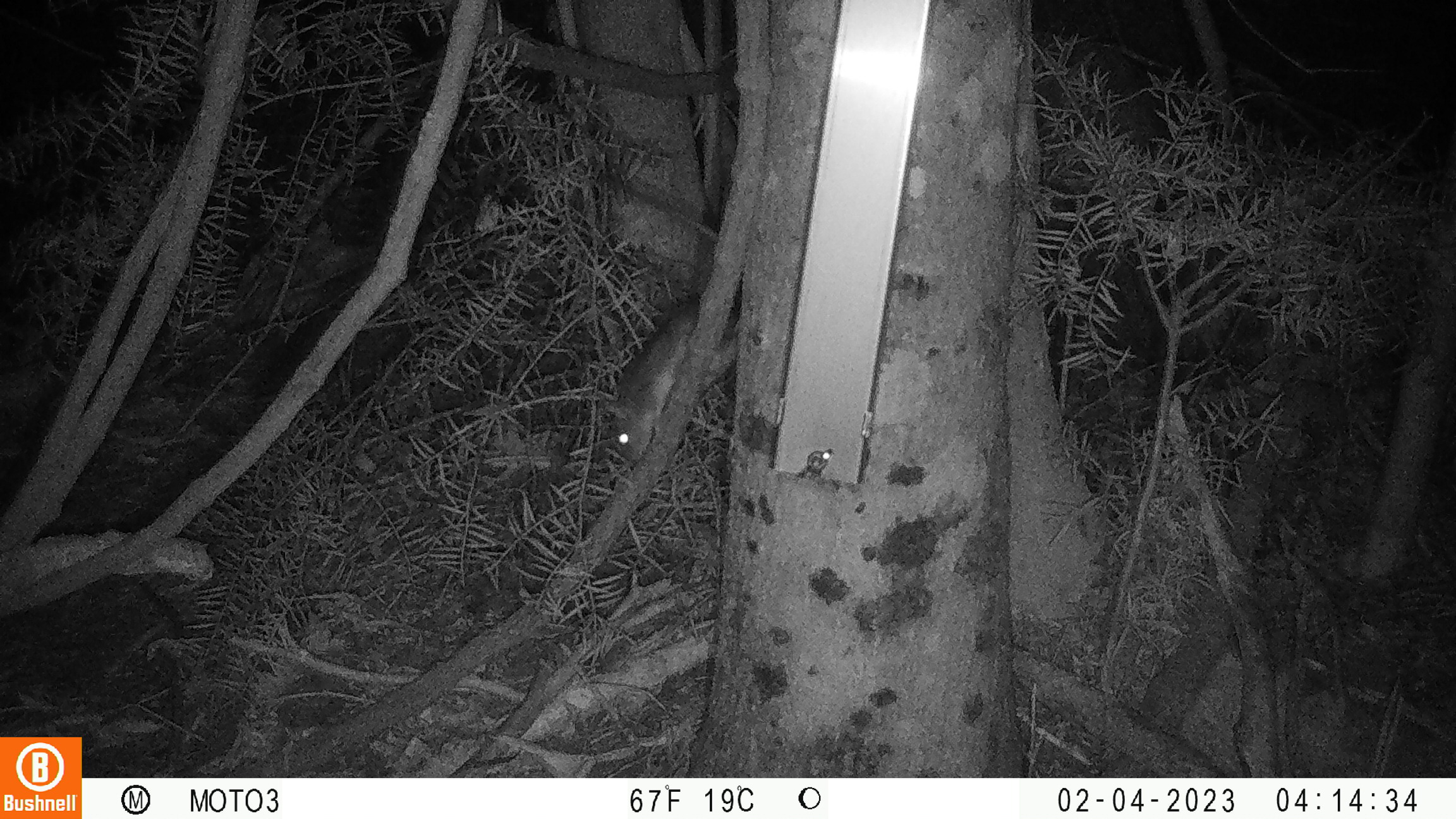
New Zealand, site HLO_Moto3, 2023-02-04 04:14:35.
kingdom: Animalia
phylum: Chordata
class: Mammalia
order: Rodentia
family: Muridae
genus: Rattus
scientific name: Rattus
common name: rat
Rat (Rattus).